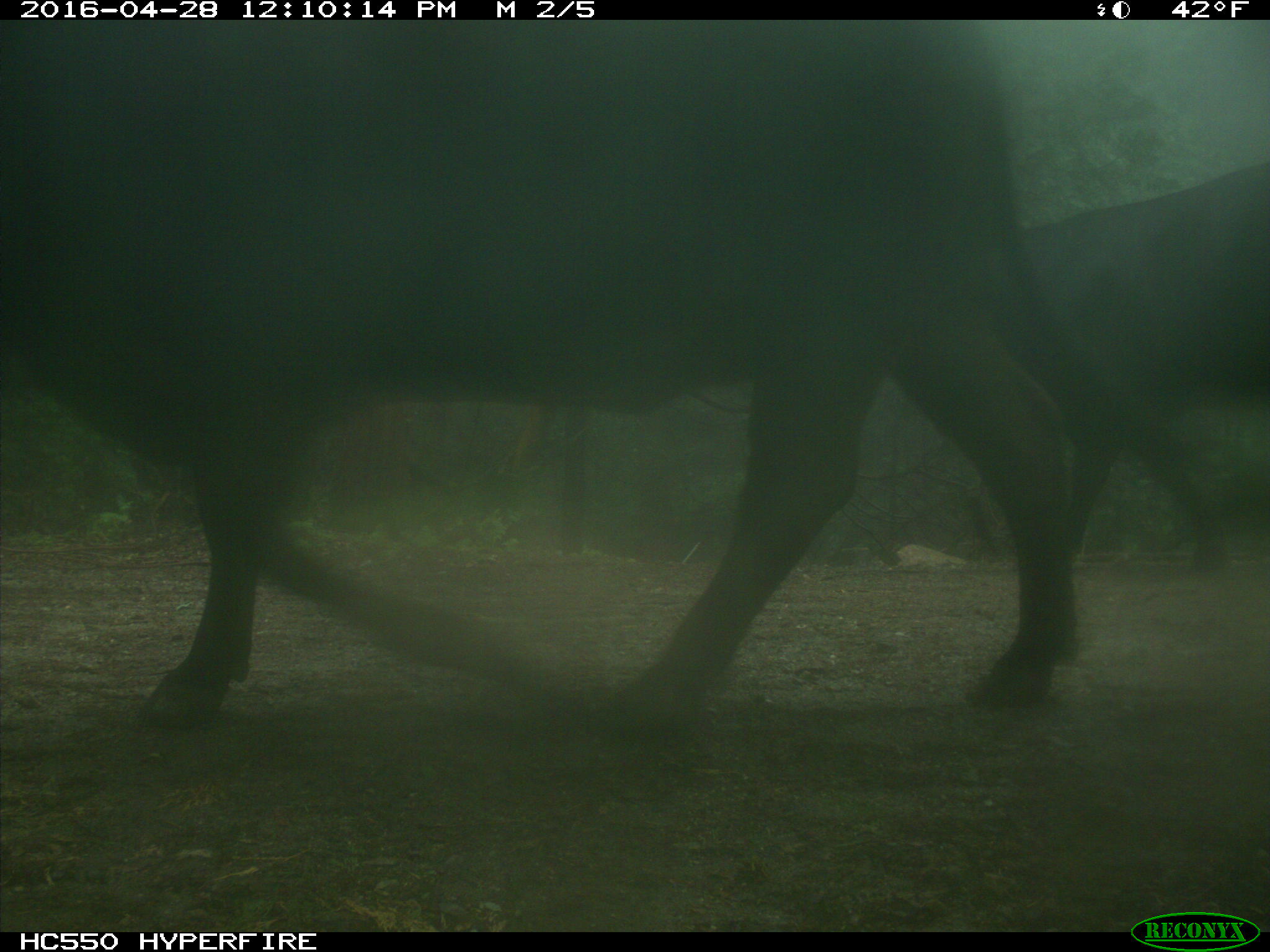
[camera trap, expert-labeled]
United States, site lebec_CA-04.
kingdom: Animalia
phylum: Chordata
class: Mammalia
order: Artiodactyla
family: Bovidae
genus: Bos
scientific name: Bos taurus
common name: domestic cow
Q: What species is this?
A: Bos taurus (domestic cow).